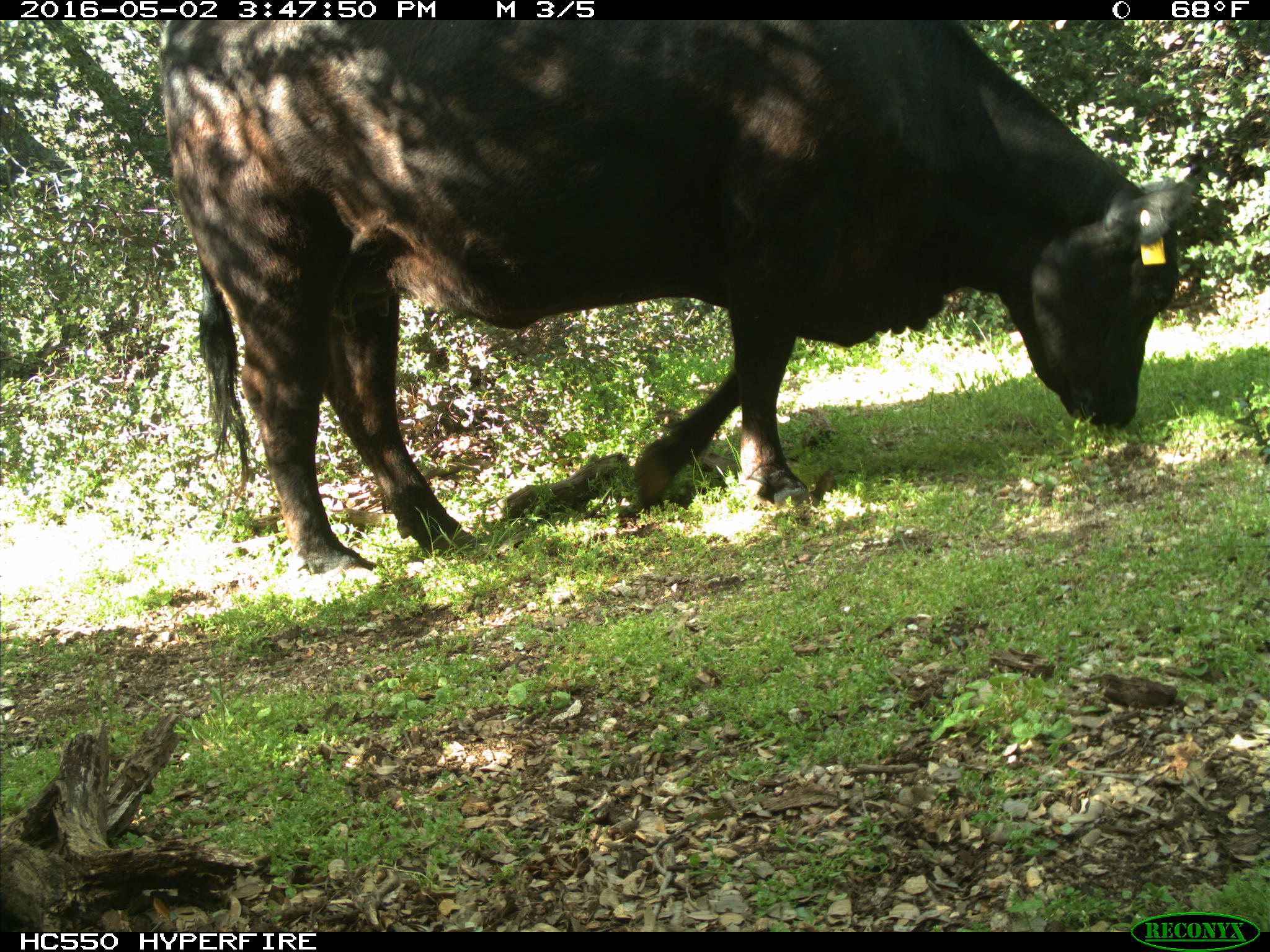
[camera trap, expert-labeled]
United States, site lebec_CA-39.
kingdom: Animalia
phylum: Chordata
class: Mammalia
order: Artiodactyla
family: Bovidae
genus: Bos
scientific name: Bos taurus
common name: domestic cow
Bos taurus (domestic cow).